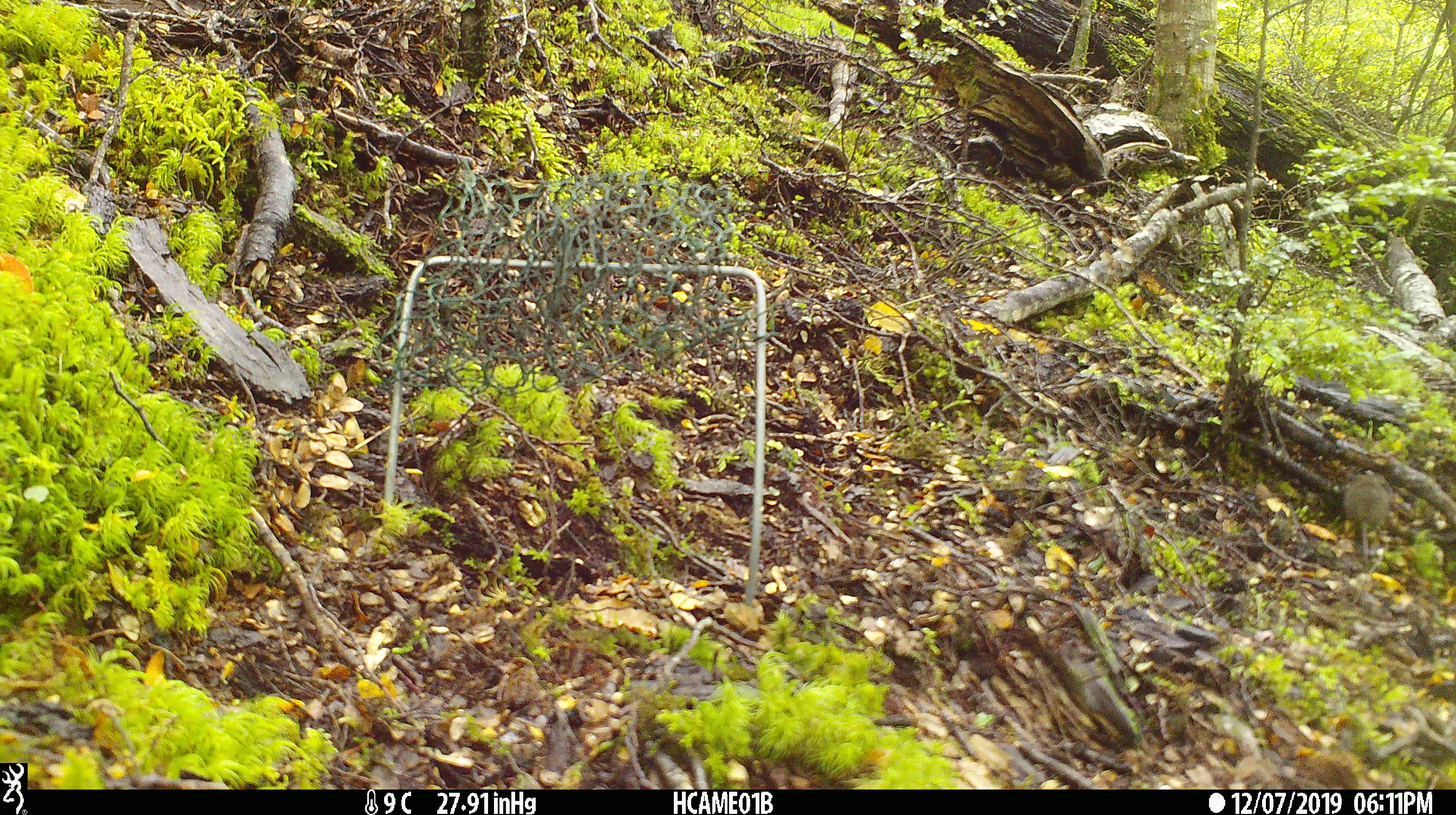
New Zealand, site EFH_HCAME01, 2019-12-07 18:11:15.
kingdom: Animalia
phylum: Chordata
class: Mammalia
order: Rodentia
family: Muridae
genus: Mus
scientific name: Mus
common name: mouse